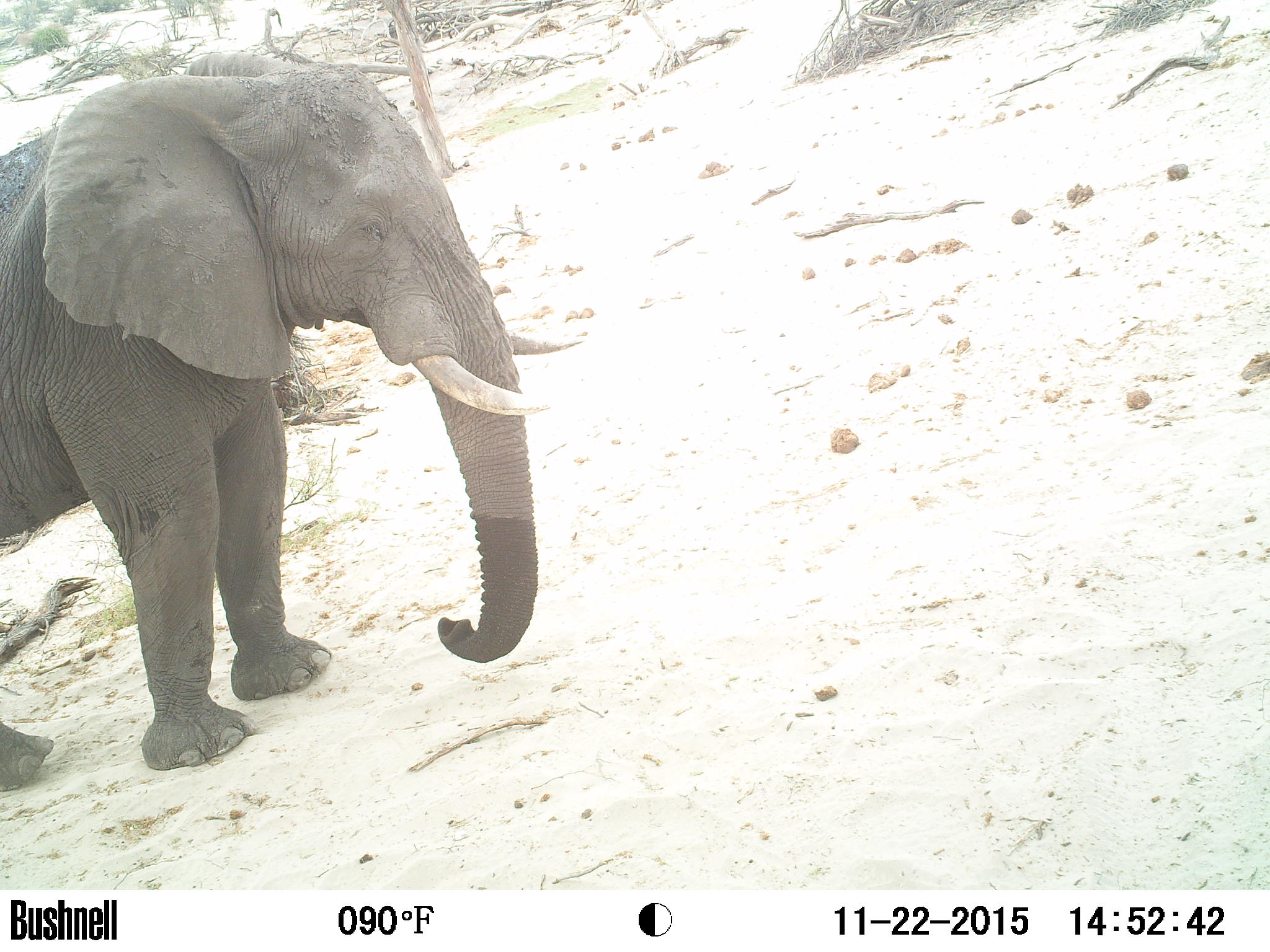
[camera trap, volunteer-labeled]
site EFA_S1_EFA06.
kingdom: Animalia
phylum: Chordata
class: Mammalia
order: Proboscidea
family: Elephantidae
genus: Loxodonta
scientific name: Loxodonta africana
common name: african bush elephant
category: elephant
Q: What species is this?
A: Elephant (african bush elephant) (Loxodonta africana).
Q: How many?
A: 1.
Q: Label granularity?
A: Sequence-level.